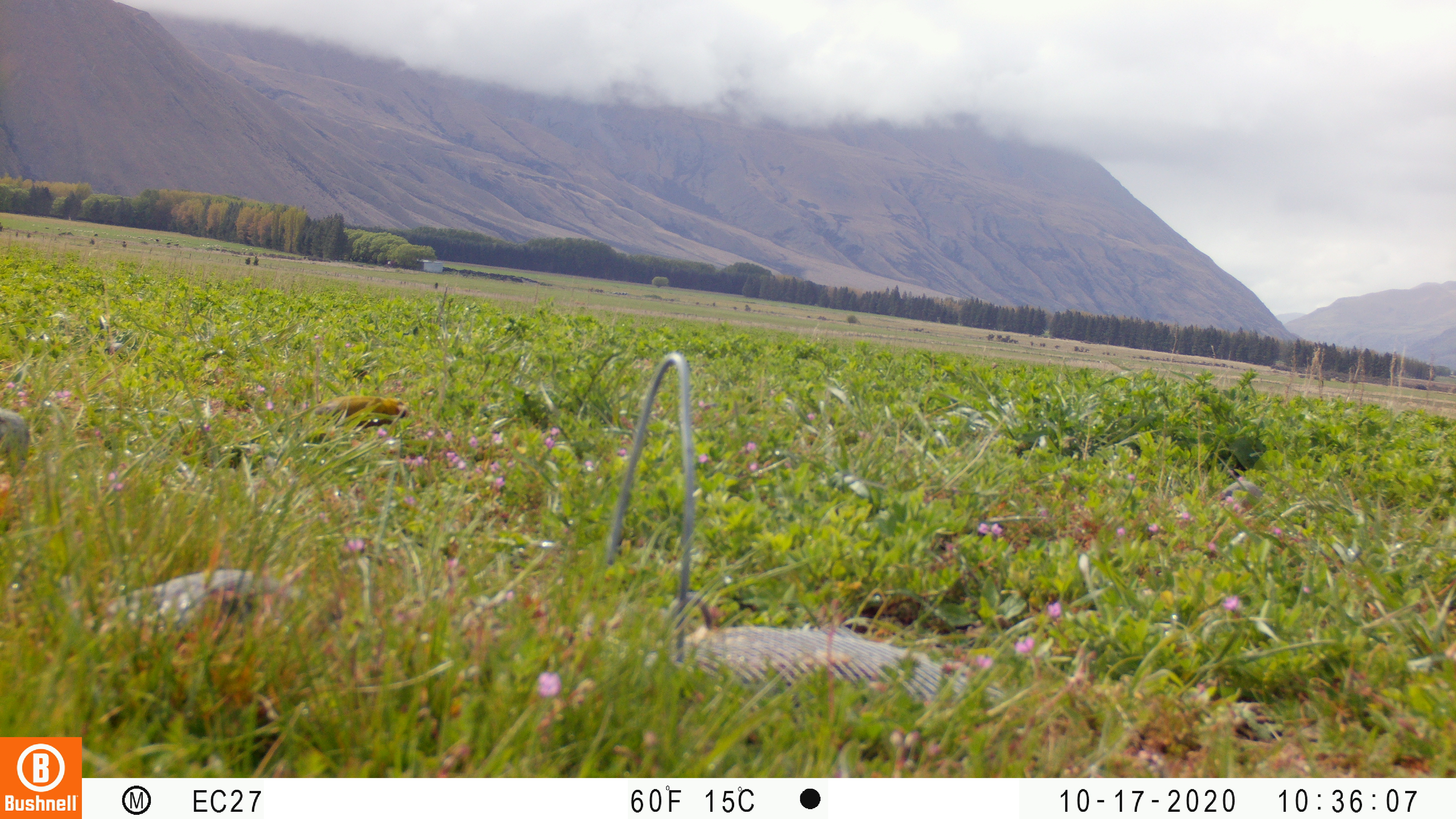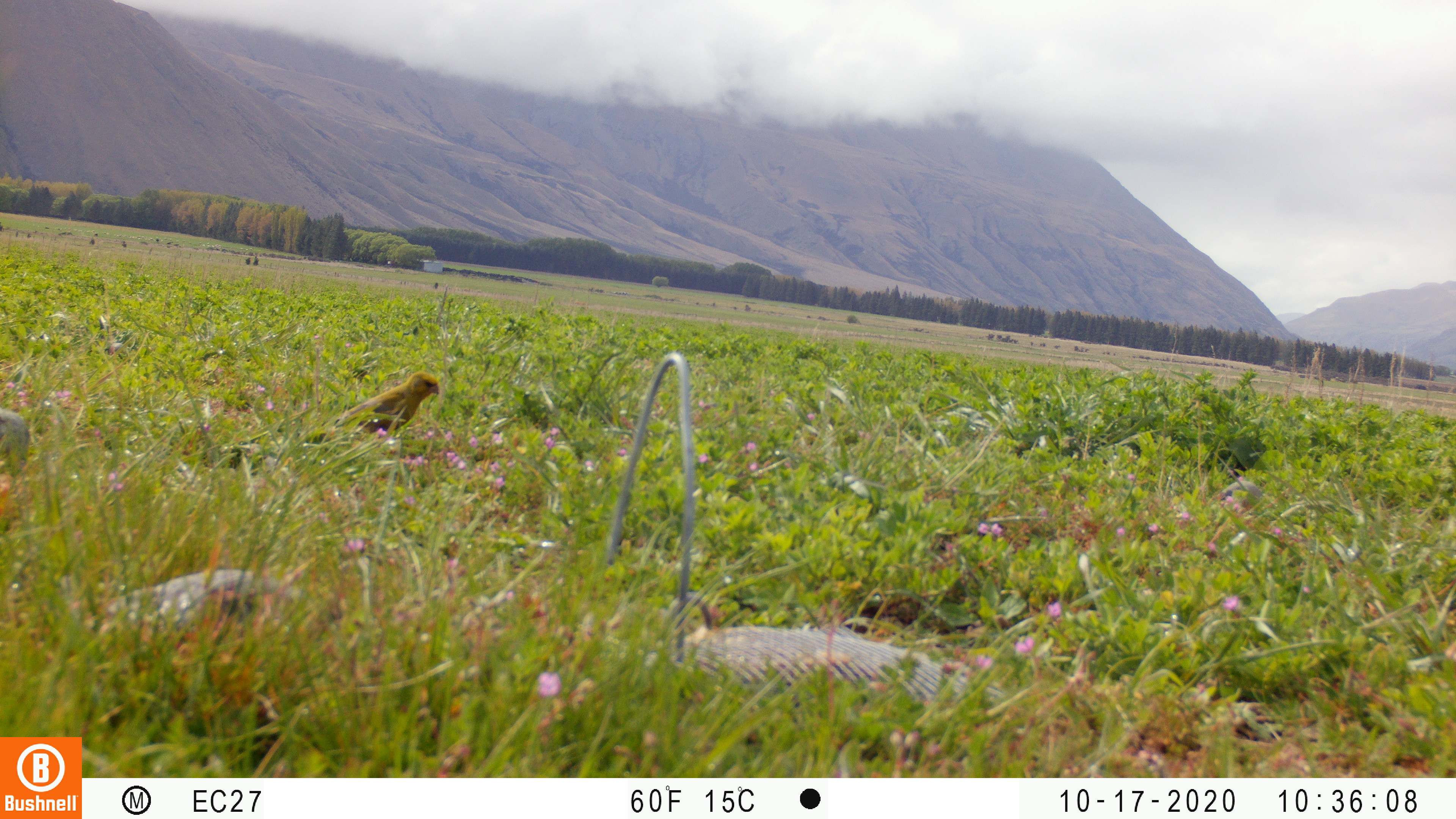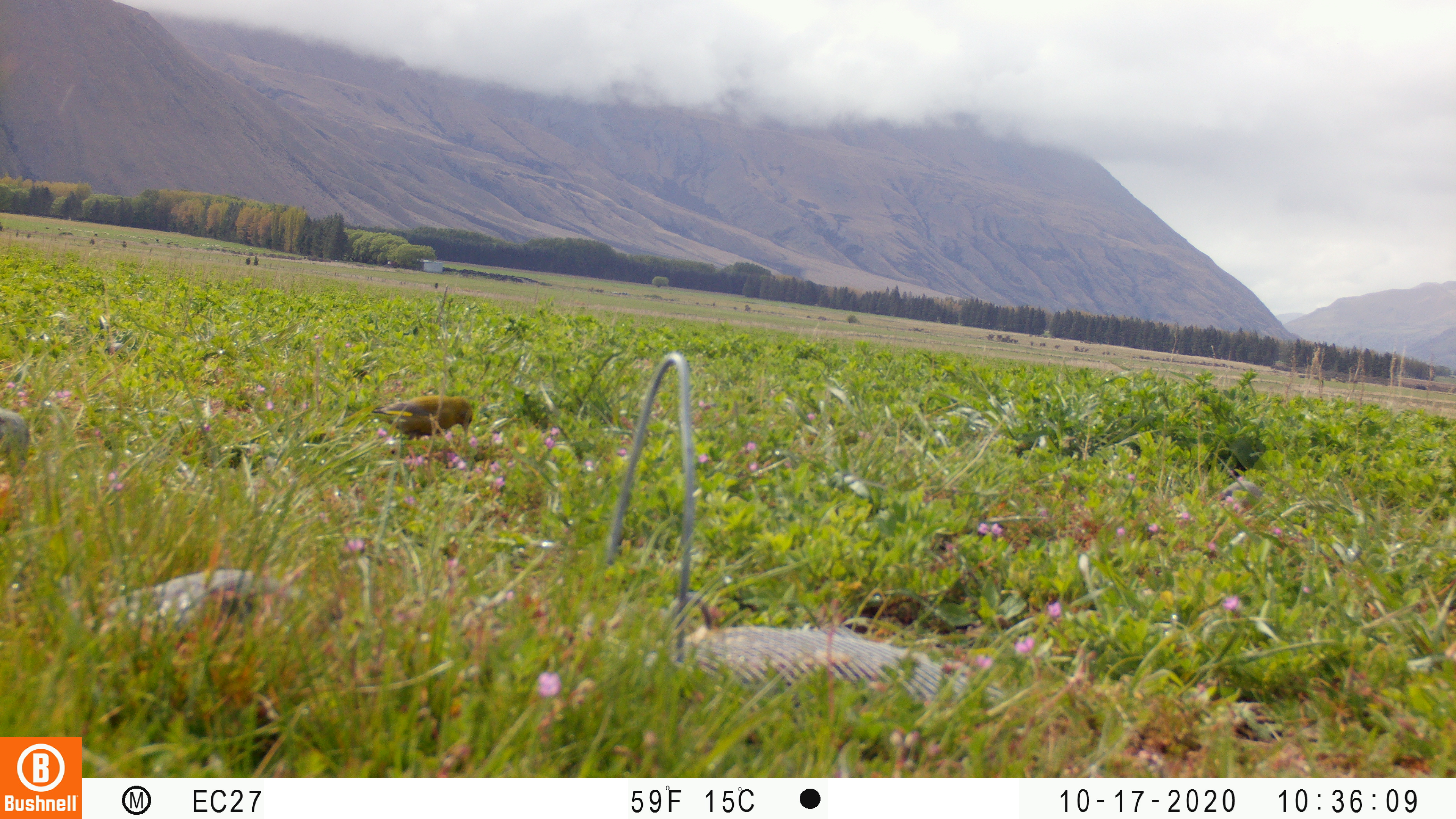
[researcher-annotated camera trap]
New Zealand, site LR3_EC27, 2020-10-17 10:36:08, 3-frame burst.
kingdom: Animalia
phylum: Chordata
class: Aves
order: Passeriformes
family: Fringillidae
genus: Chloris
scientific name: Chloris chloris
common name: greenfinch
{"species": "greenfinch (Chloris chloris)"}